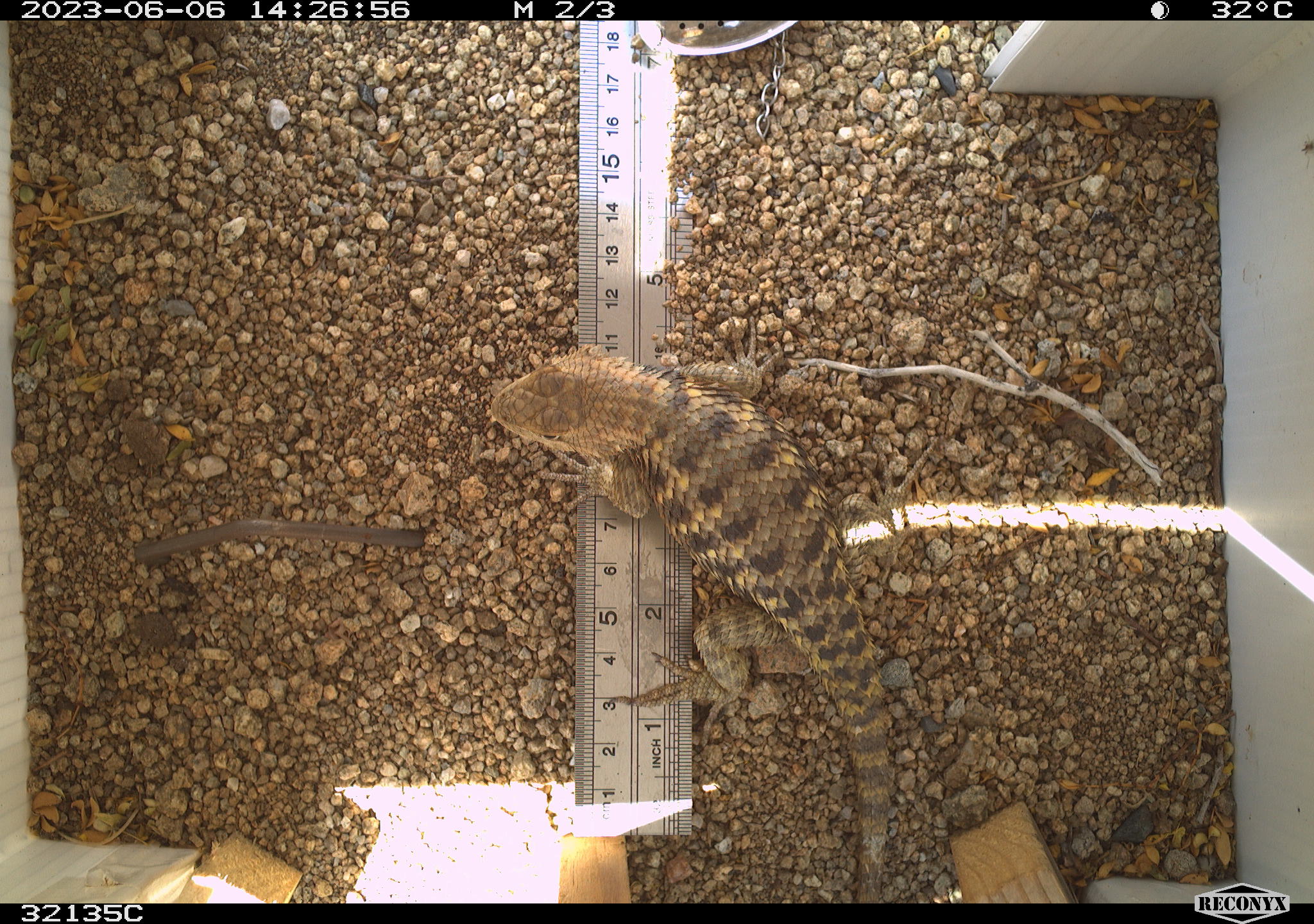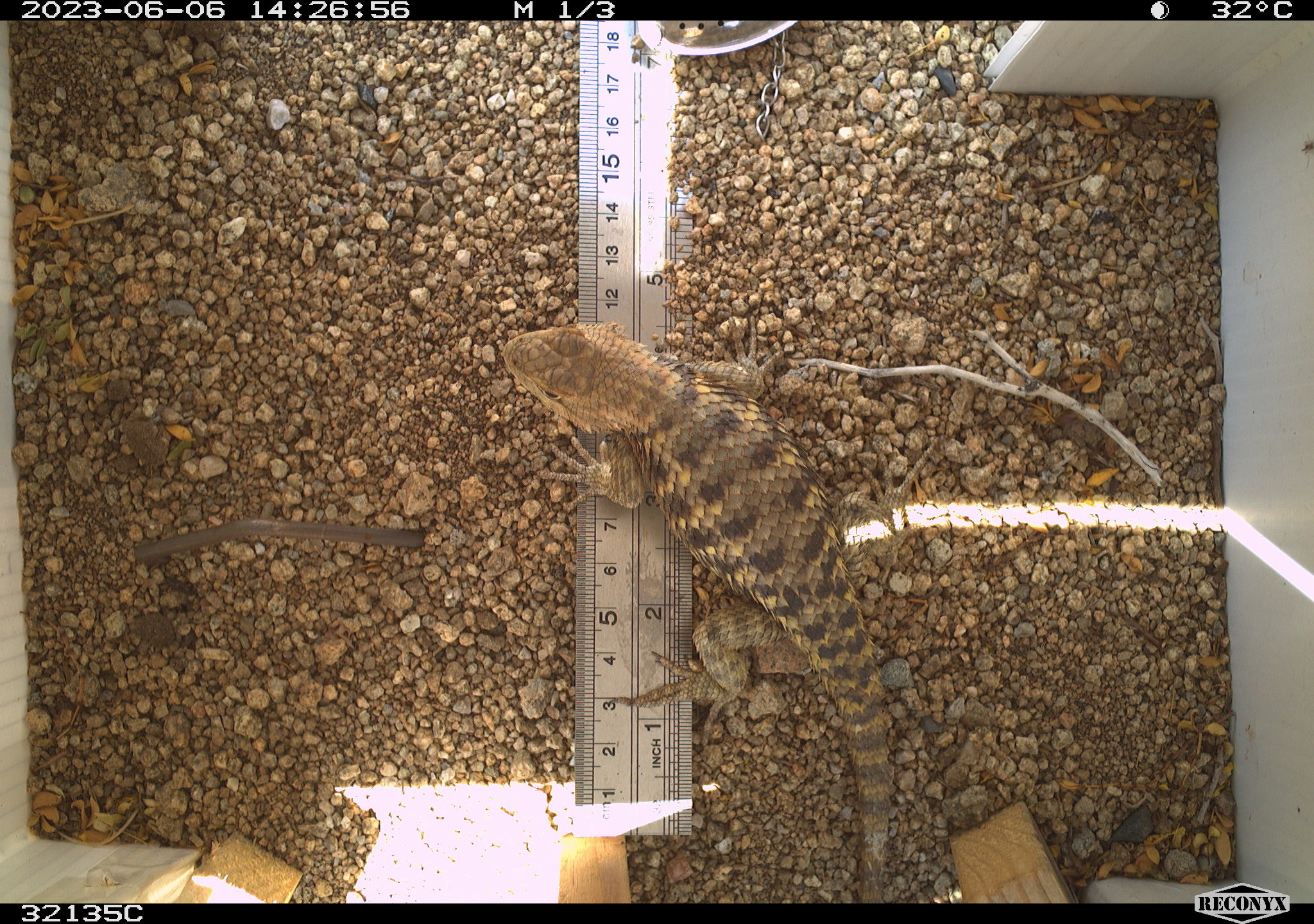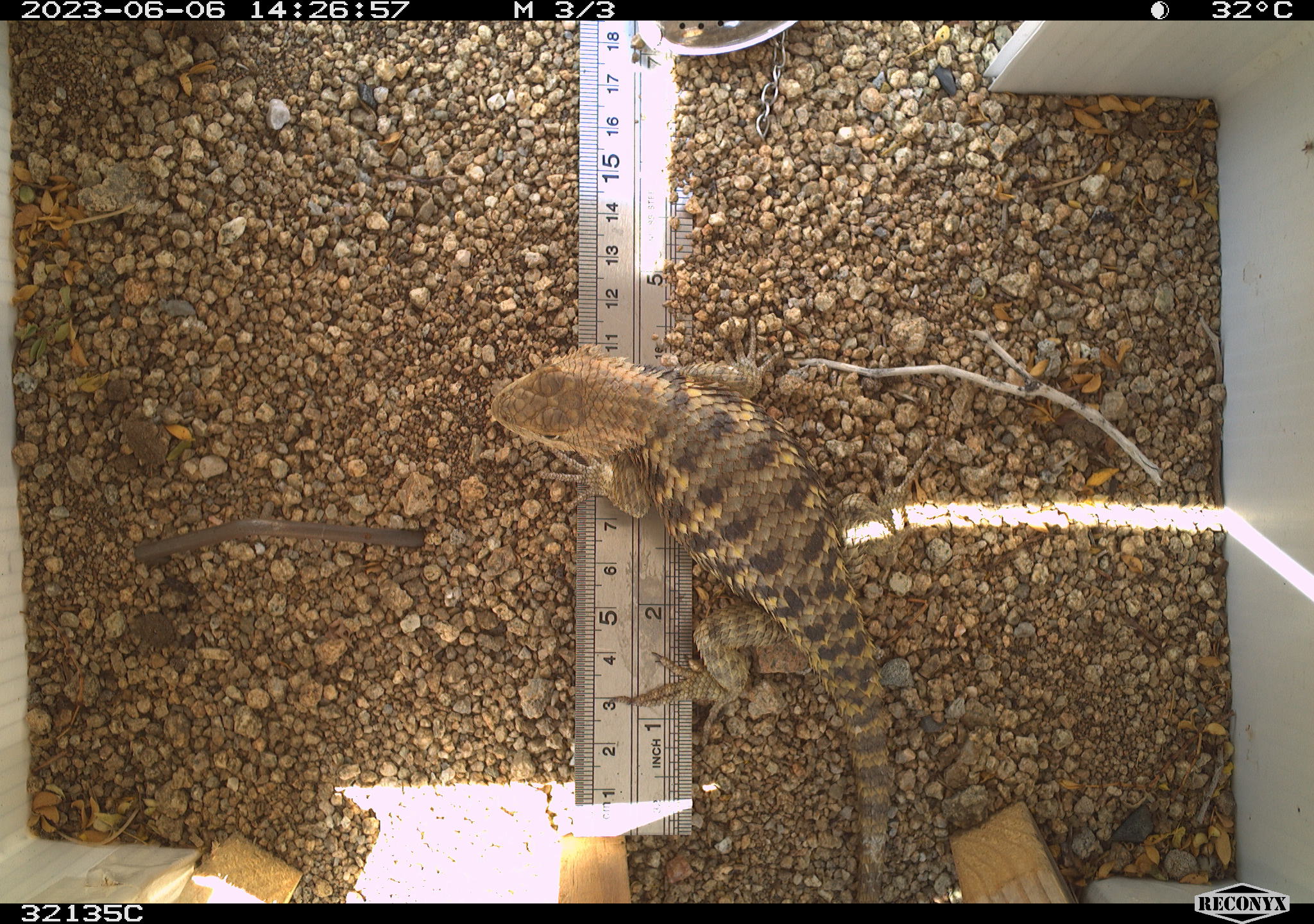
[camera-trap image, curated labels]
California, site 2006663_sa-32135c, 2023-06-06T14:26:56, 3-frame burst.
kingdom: Animalia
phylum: Chordata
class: Reptilia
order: Squamata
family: Phrynosomatidae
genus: Sceloporus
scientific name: Sceloporus uniformis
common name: yellow-backed spiny lizard